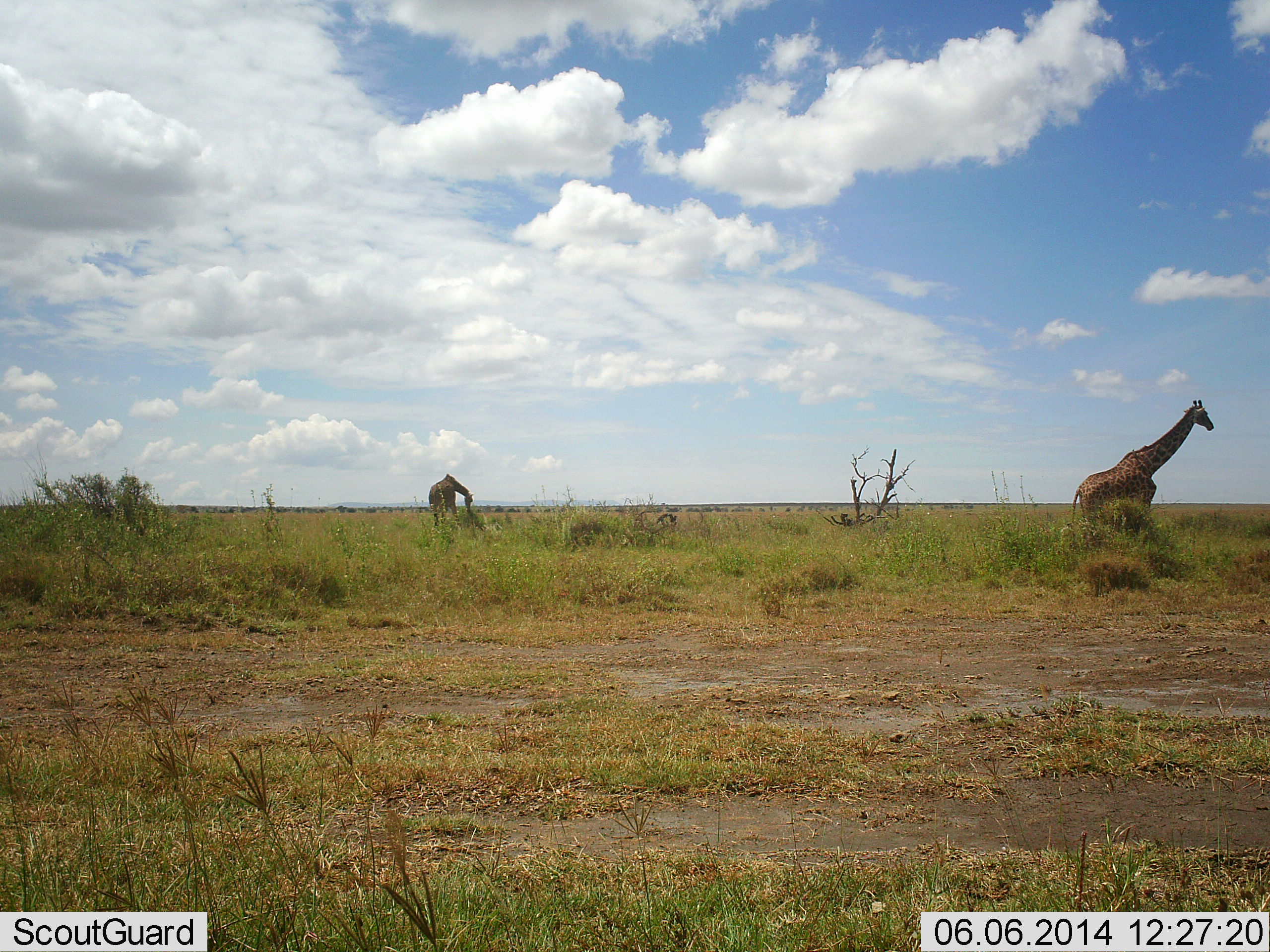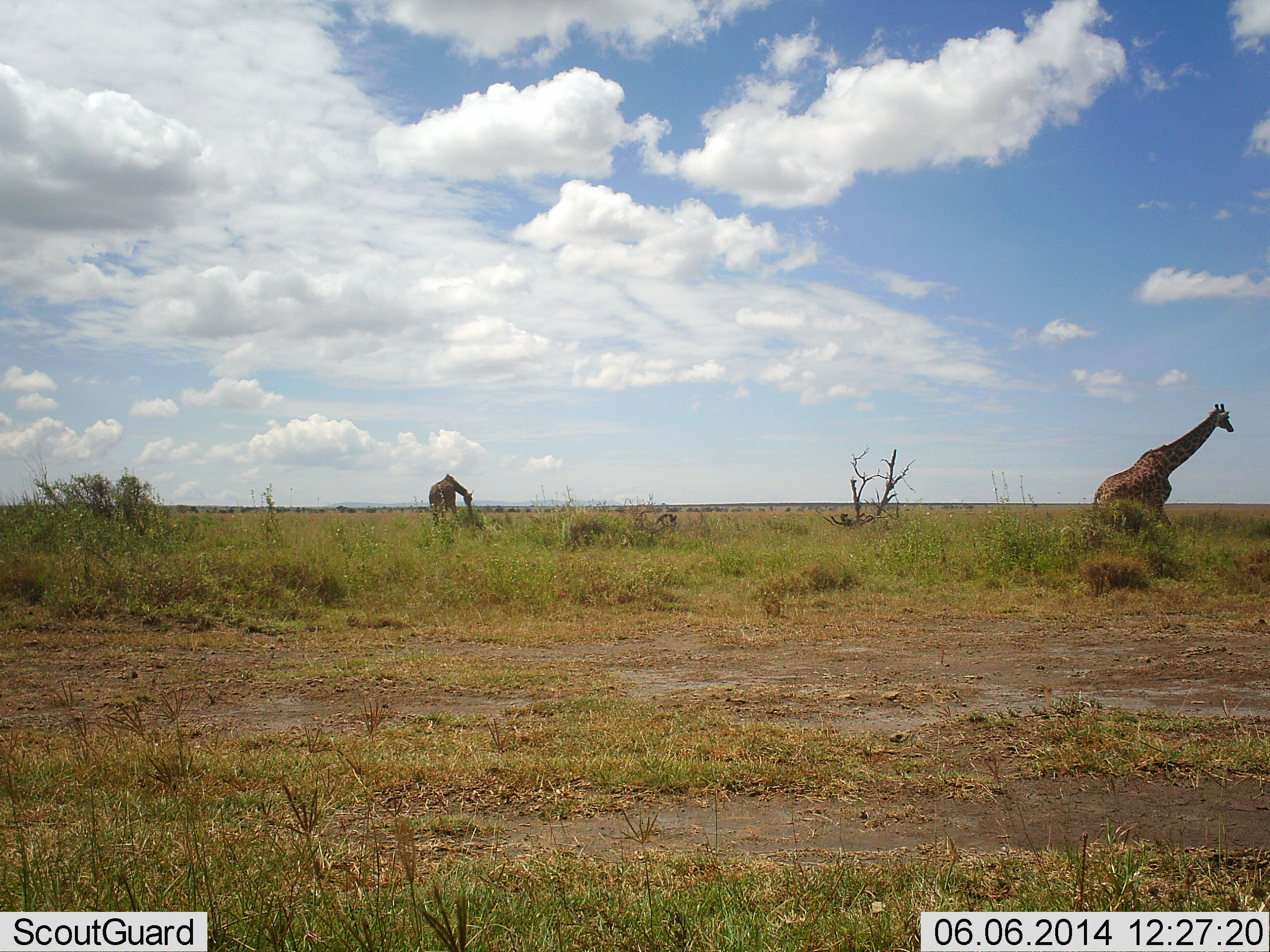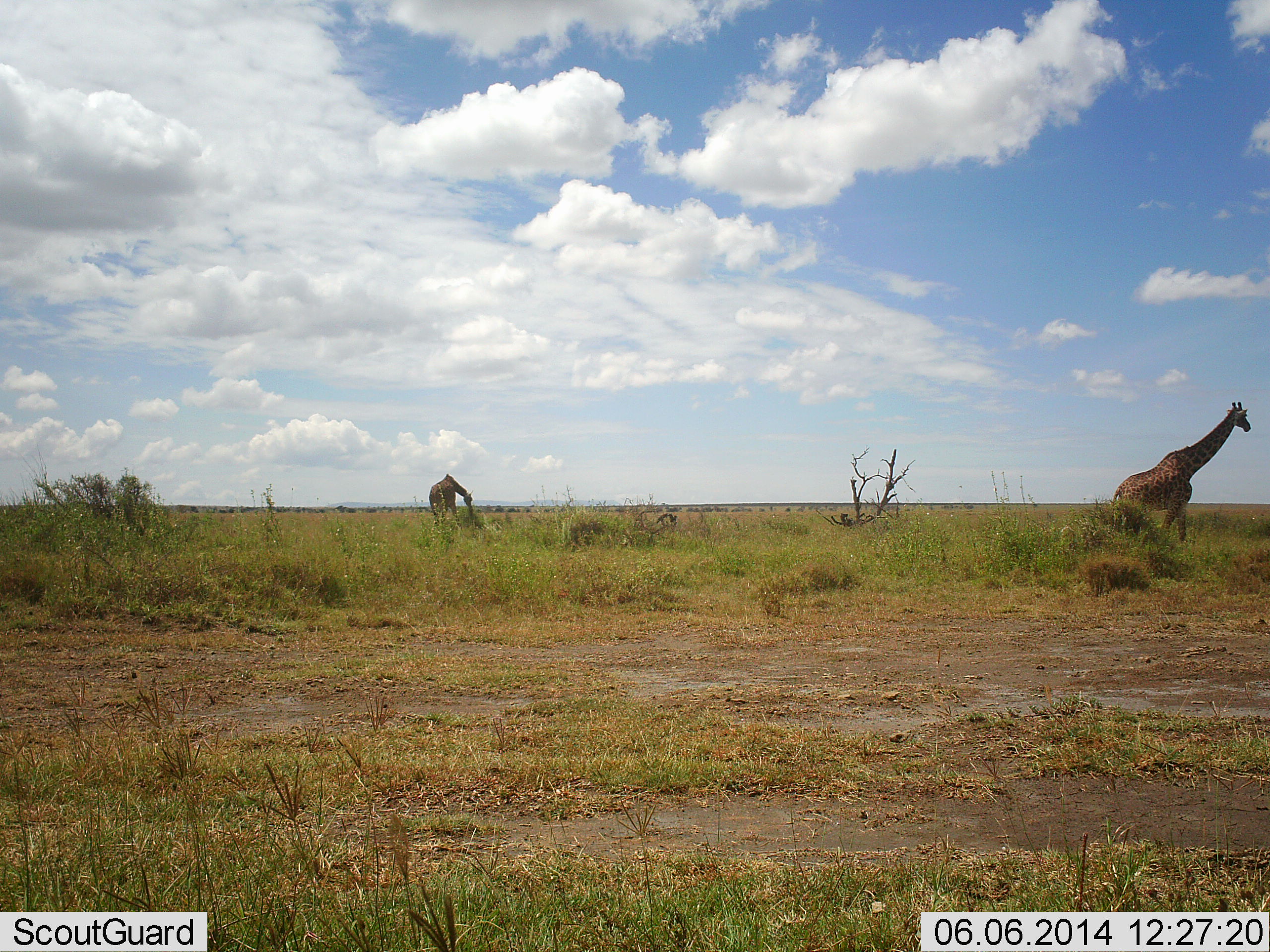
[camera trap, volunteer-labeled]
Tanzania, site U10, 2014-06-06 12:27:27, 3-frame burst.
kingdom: Animalia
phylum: Chordata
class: Mammalia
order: Artiodactyla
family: Giraffidae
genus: Giraffa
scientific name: Giraffa camelopardalis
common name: giraffe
Giraffe (Giraffa camelopardalis), count 2. Behavior (volunteer vote fractions): standing 20%, resting 0%, moving 80%, interacting 0%. Young present (vote fraction): 0%. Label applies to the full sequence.